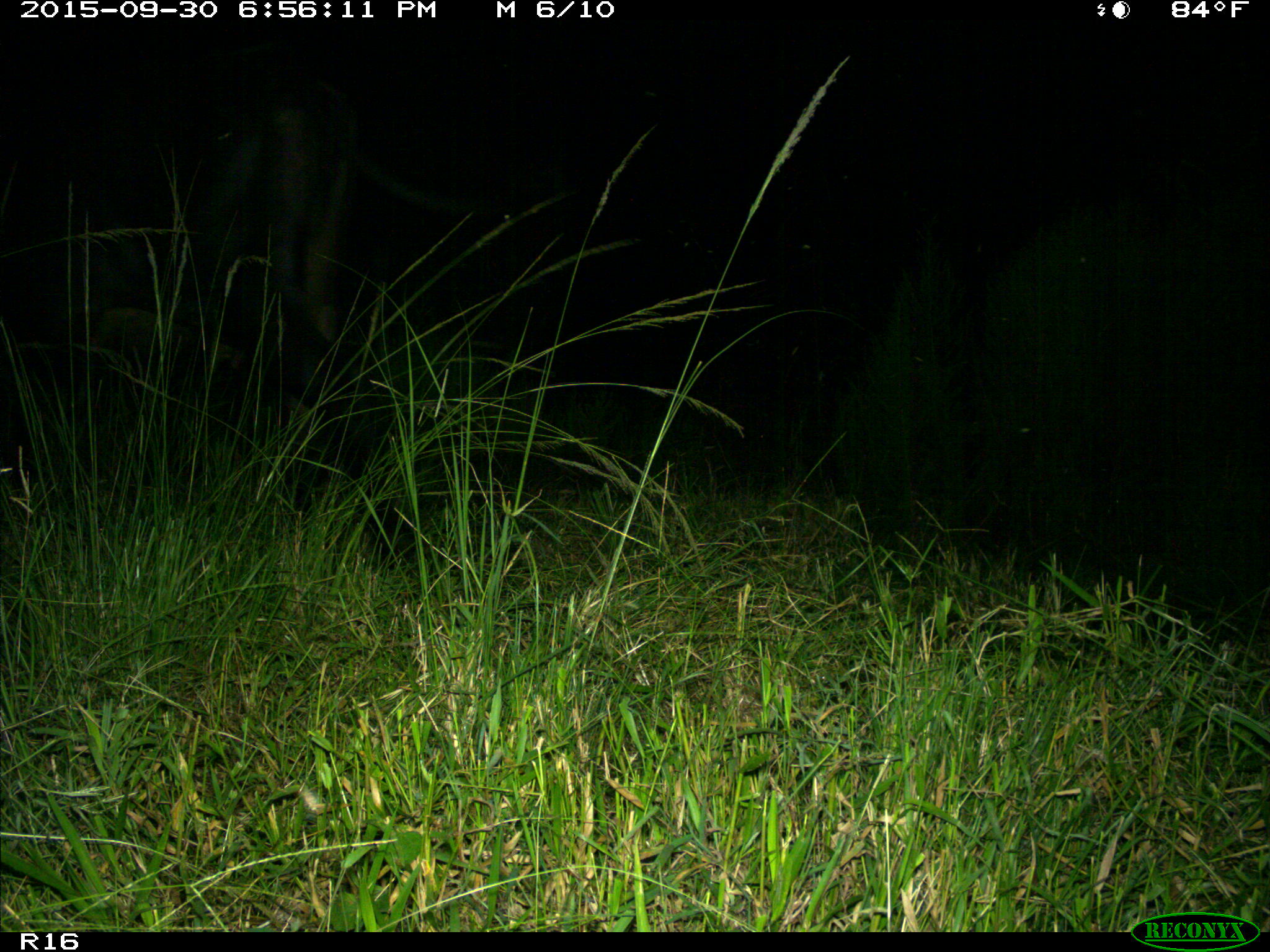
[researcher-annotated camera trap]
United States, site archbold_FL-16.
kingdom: Animalia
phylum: Chordata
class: Mammalia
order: Artiodactyla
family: Bovidae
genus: Bos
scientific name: Bos taurus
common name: domestic cow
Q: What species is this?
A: Bos taurus (domestic cow).